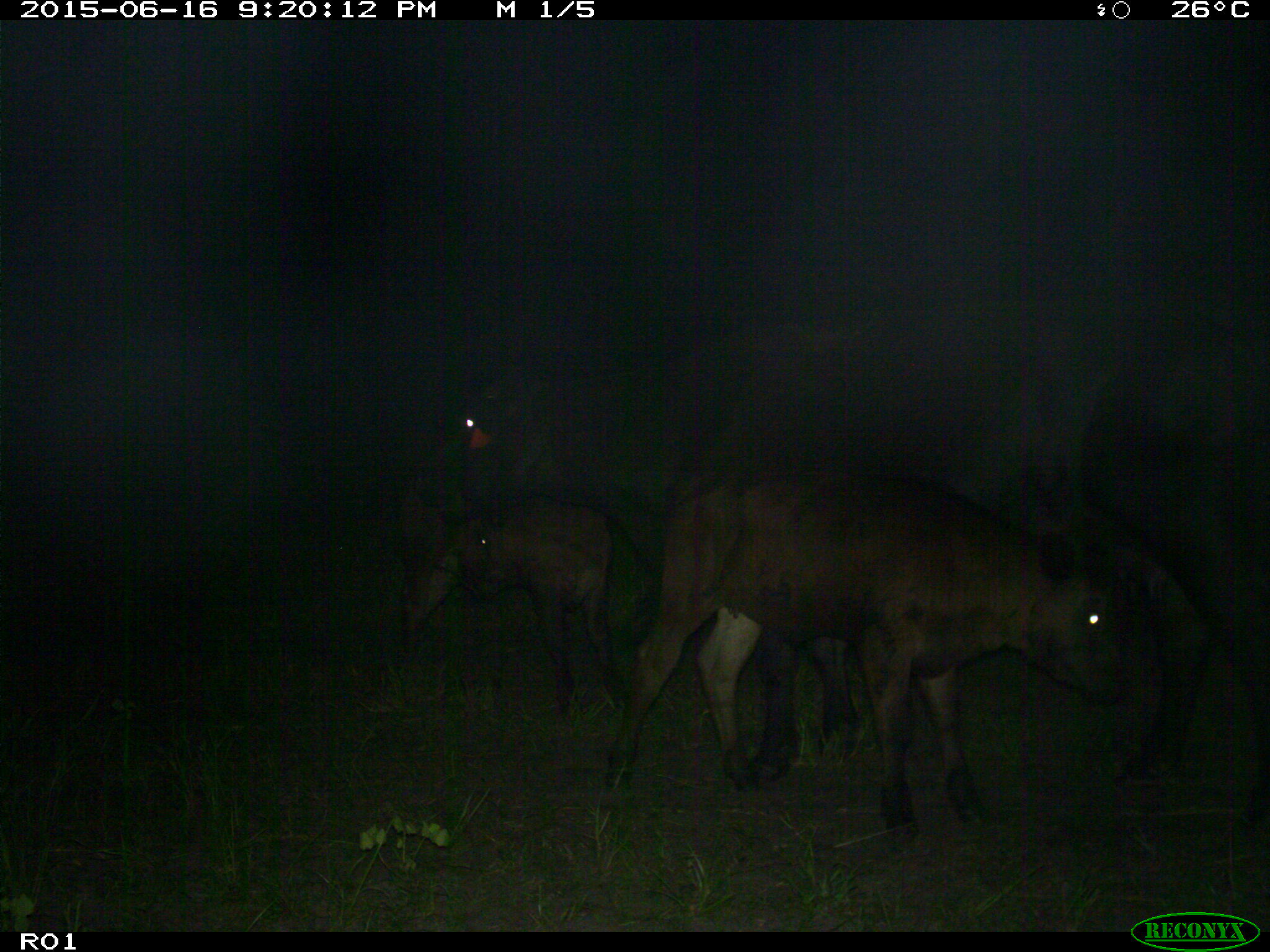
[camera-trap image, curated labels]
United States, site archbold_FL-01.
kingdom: Animalia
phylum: Chordata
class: Mammalia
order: Artiodactyla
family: Bovidae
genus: Bos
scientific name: Bos taurus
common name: domestic cow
Bos taurus (domestic cow).